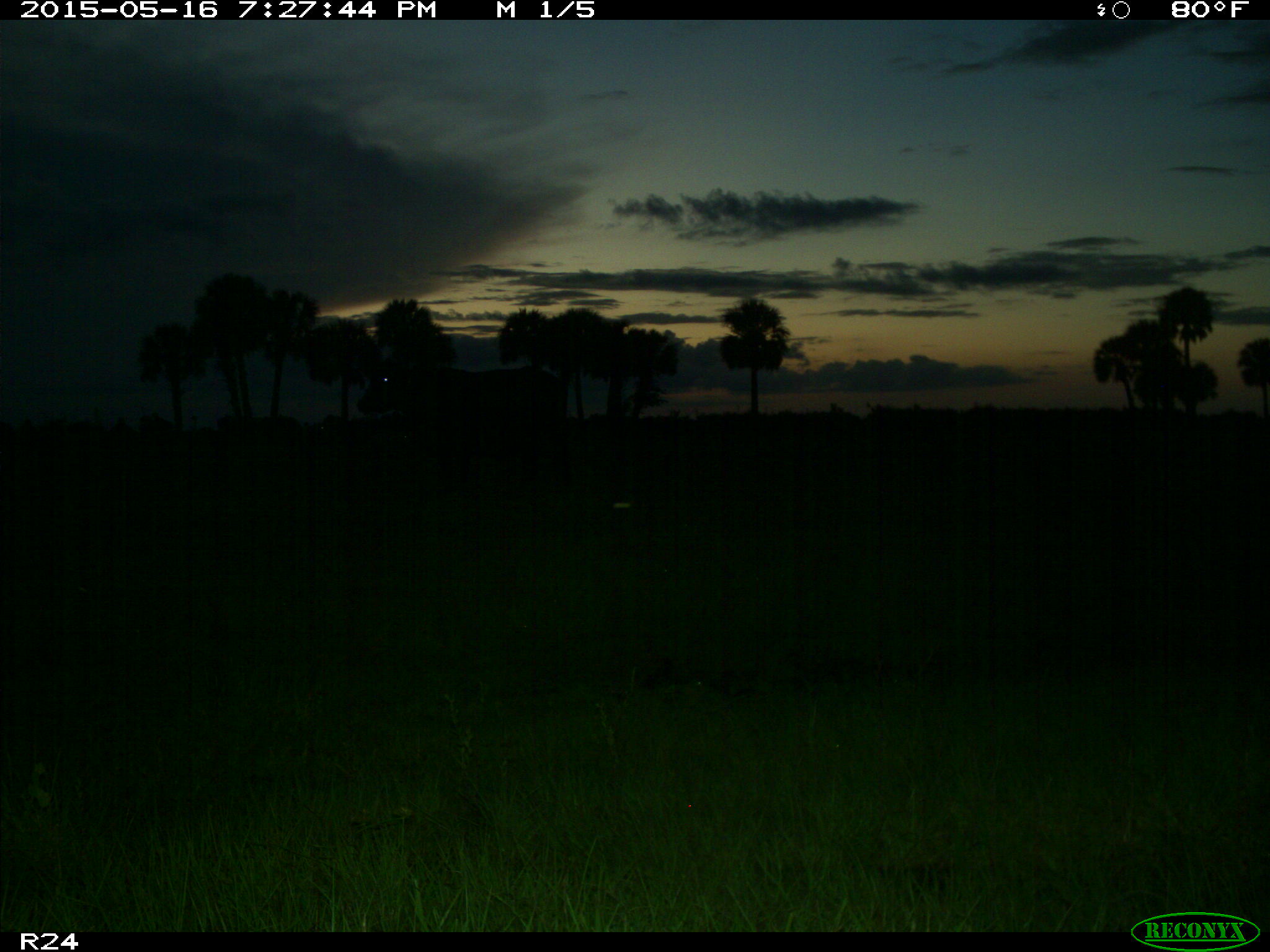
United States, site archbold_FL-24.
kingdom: Animalia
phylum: Chordata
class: Mammalia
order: Artiodactyla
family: Bovidae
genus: Bos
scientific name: Bos taurus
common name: domestic cow